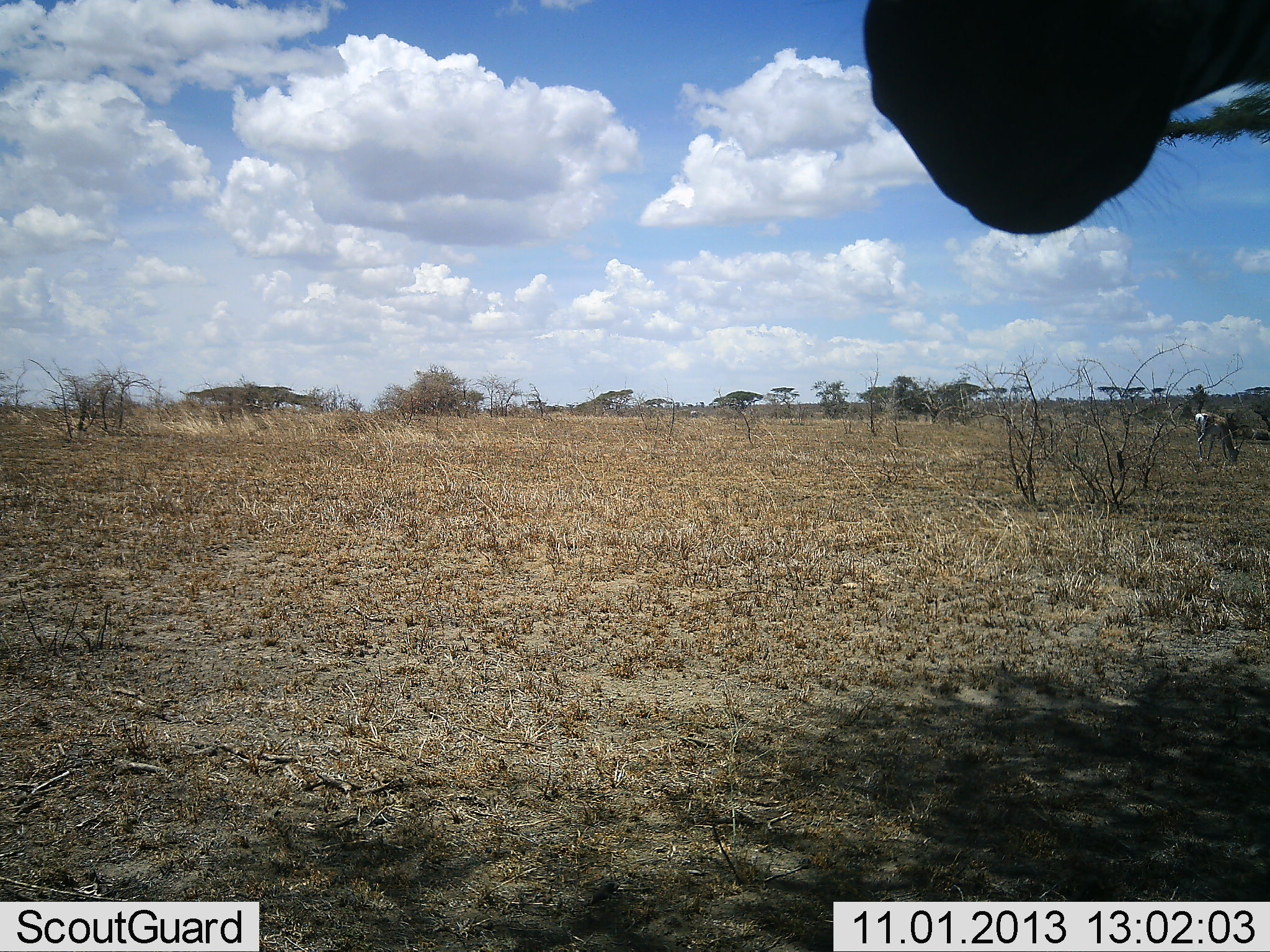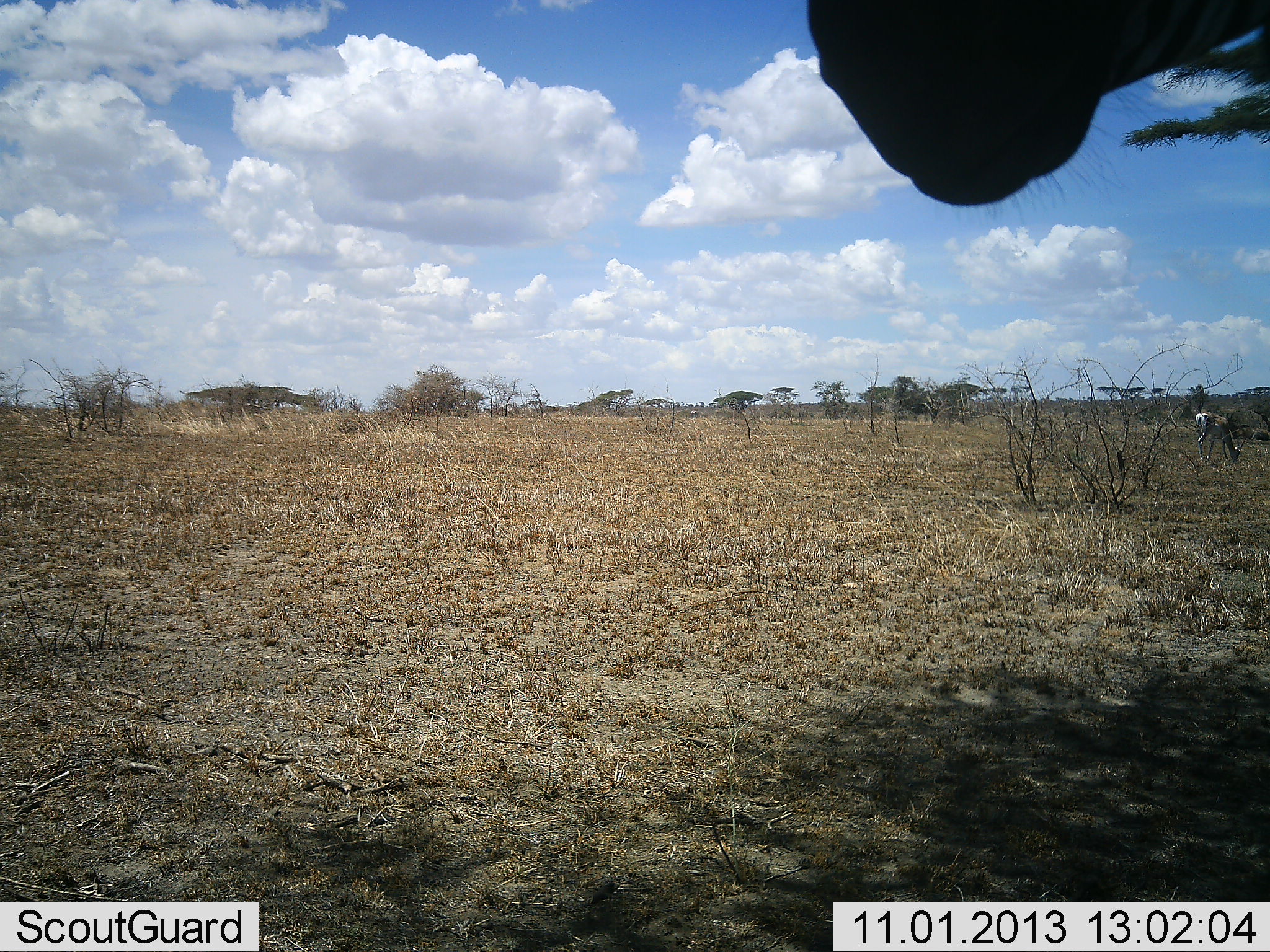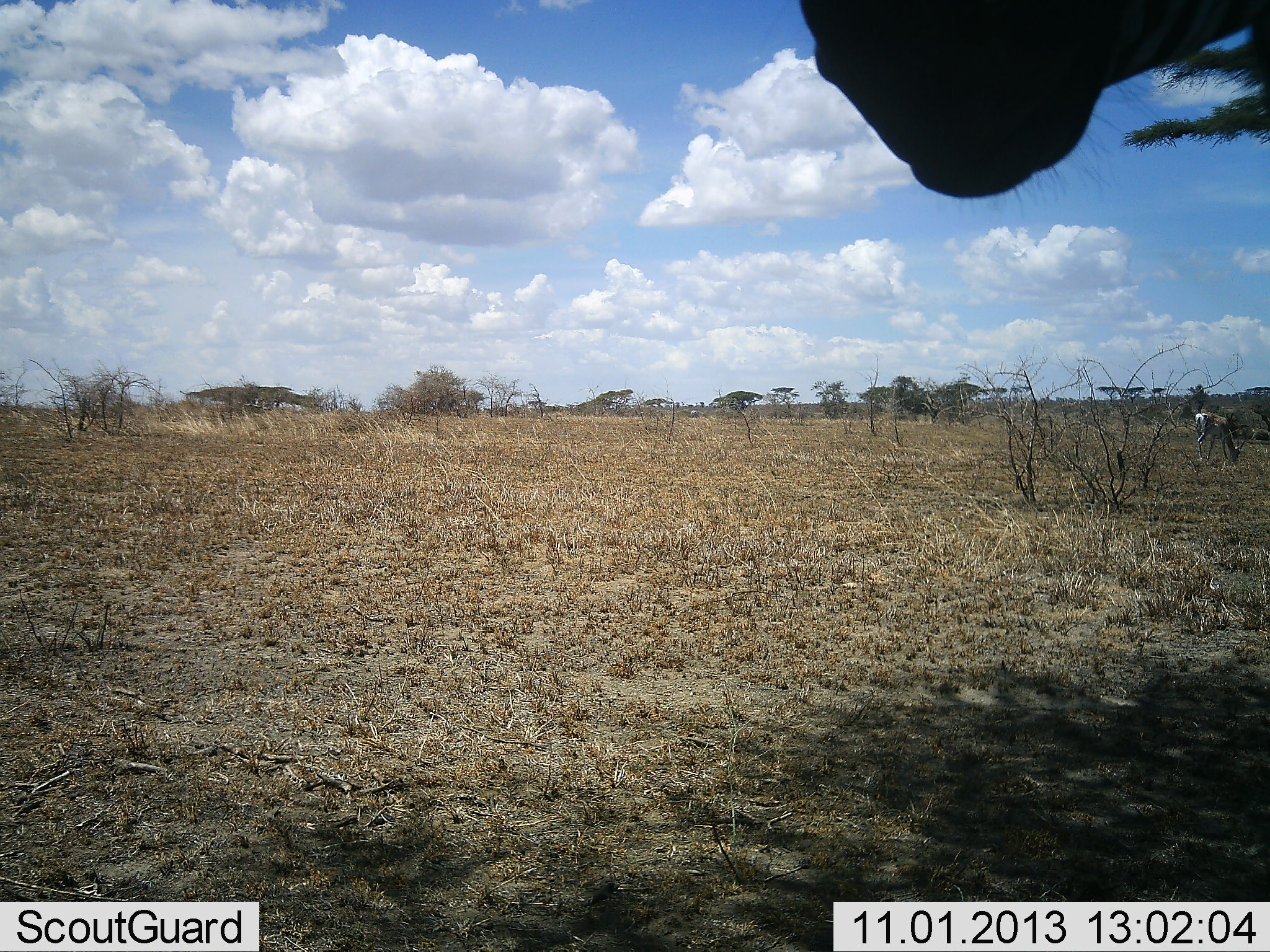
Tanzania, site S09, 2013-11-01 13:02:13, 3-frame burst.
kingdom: Animalia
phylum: Chordata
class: Mammalia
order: Artiodactyla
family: Bovidae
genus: Nanger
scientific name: Nanger granti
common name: grant's gazelle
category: gazellegrants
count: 1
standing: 20%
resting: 0%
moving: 0%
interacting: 0%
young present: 0%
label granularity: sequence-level